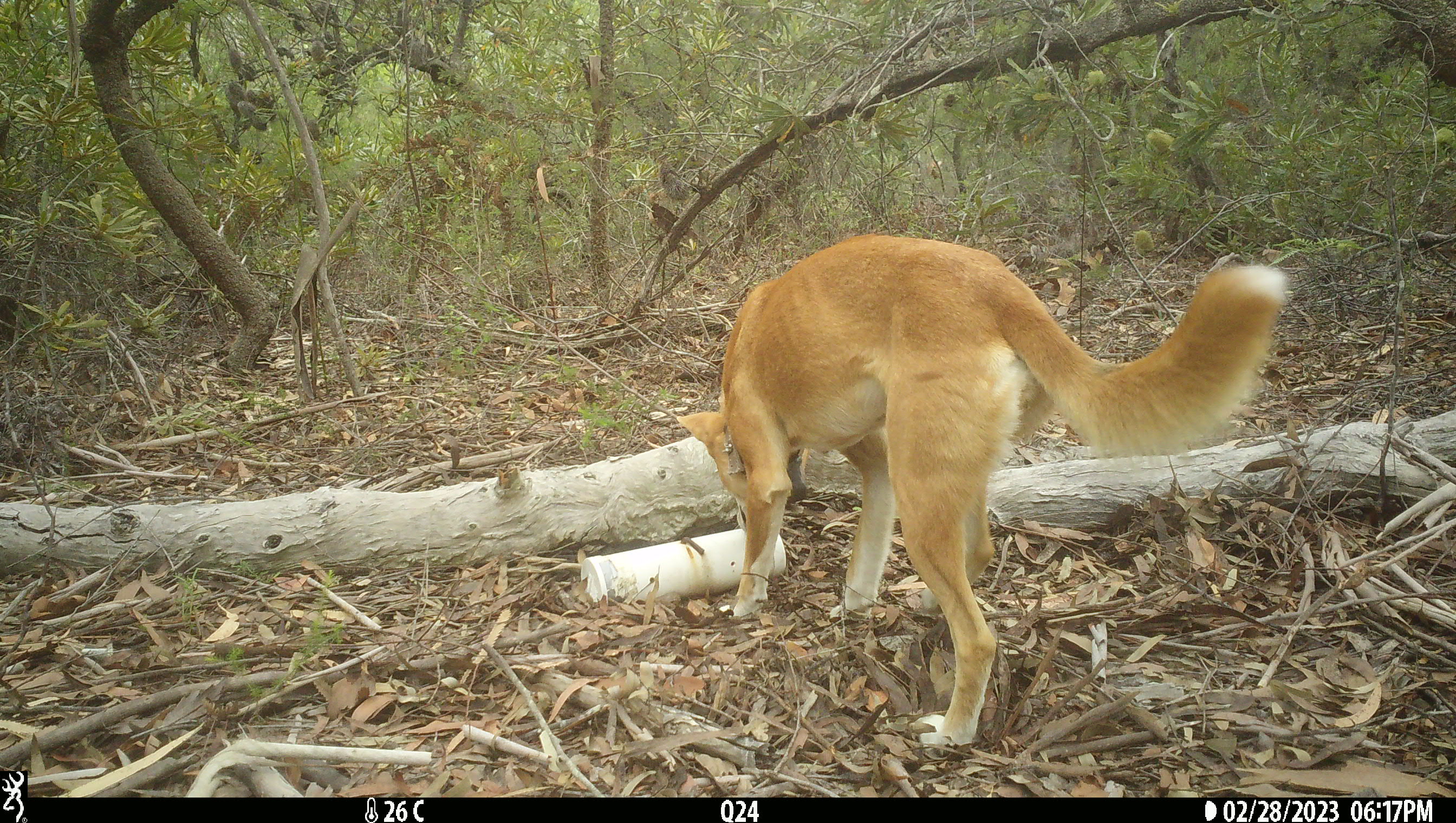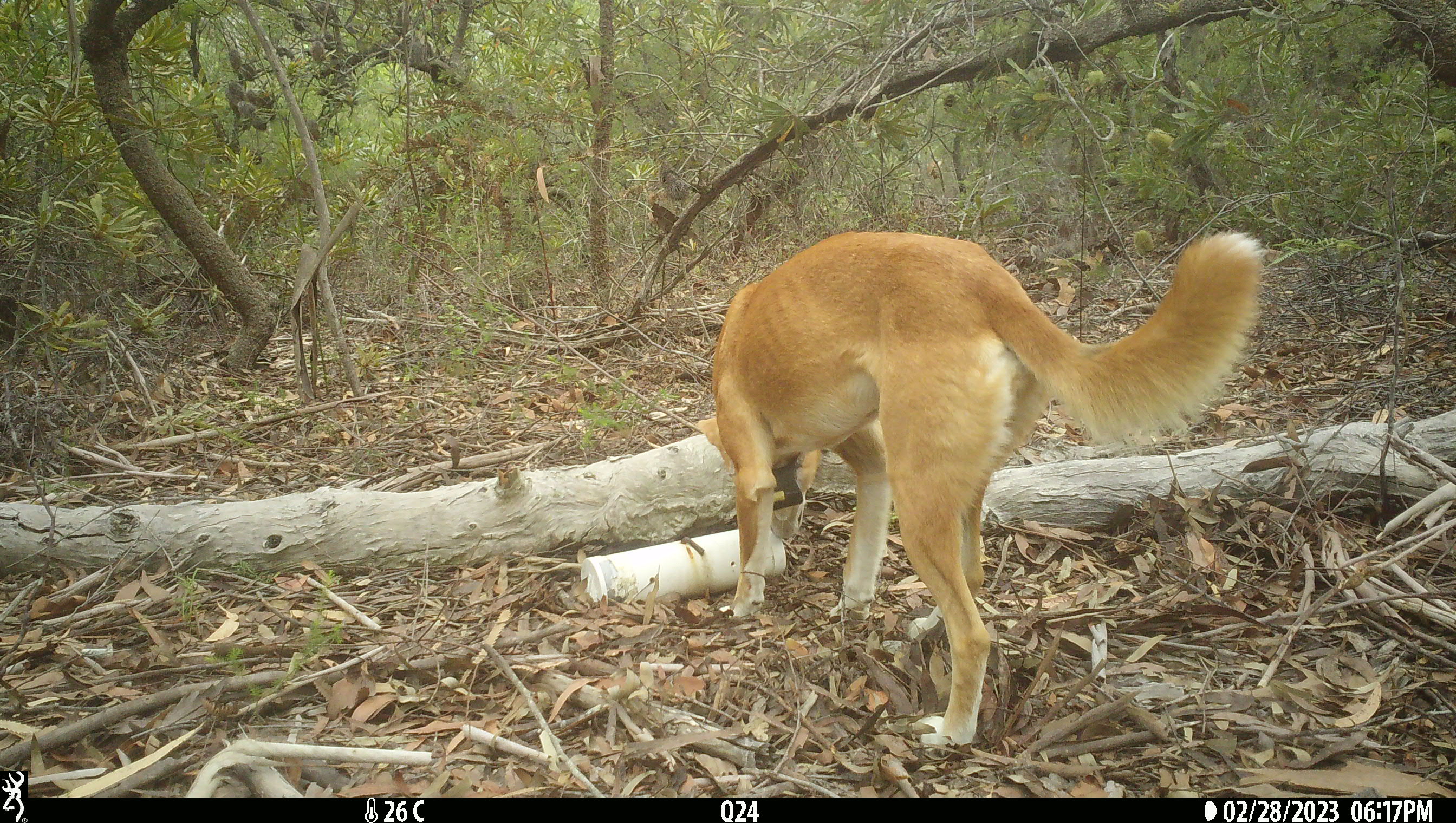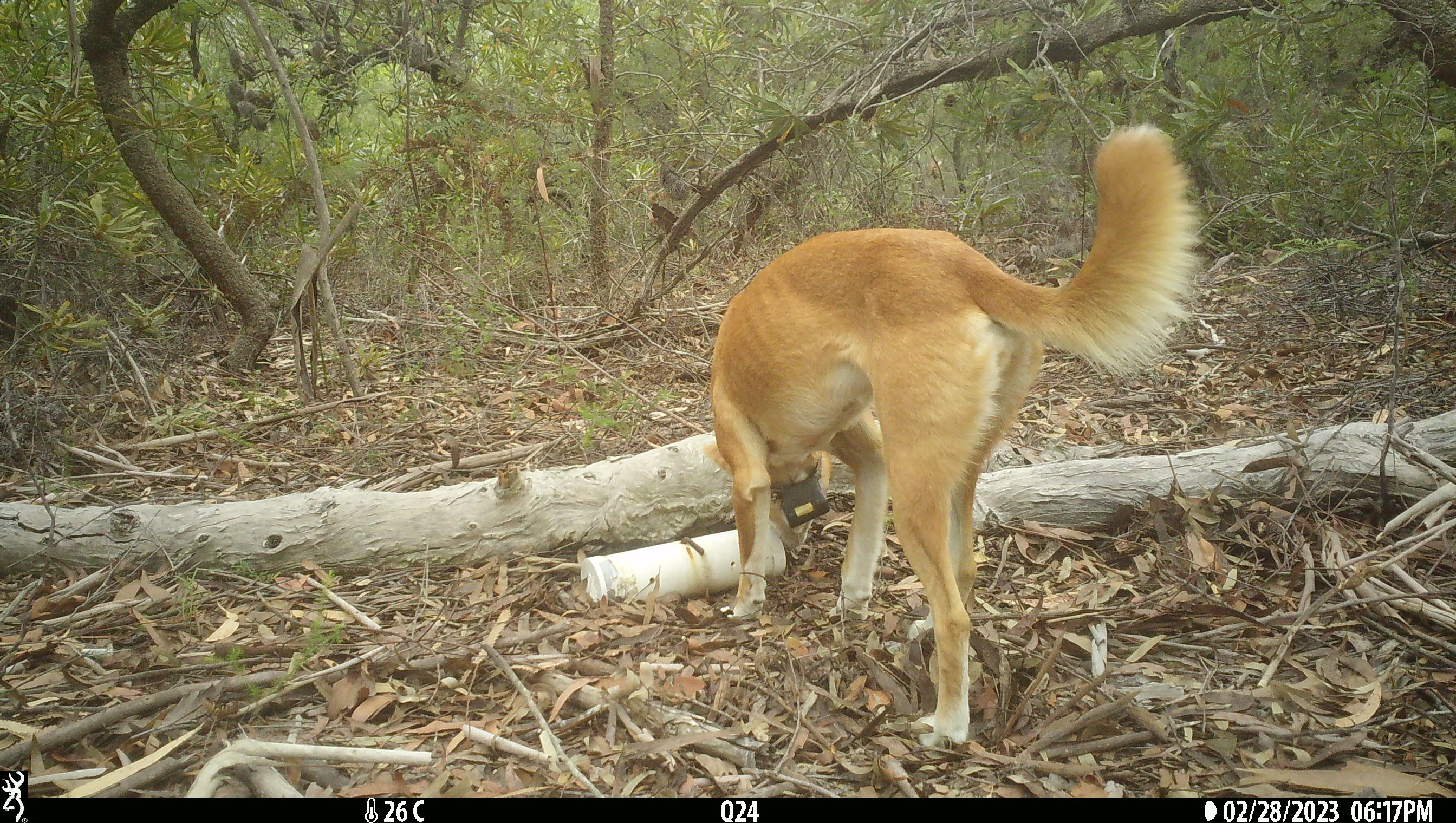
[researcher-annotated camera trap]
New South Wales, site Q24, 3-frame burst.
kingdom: Animalia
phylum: Chordata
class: Mammalia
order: Carnivora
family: Canidae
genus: Canis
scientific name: Canis familiaris dingo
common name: dingo